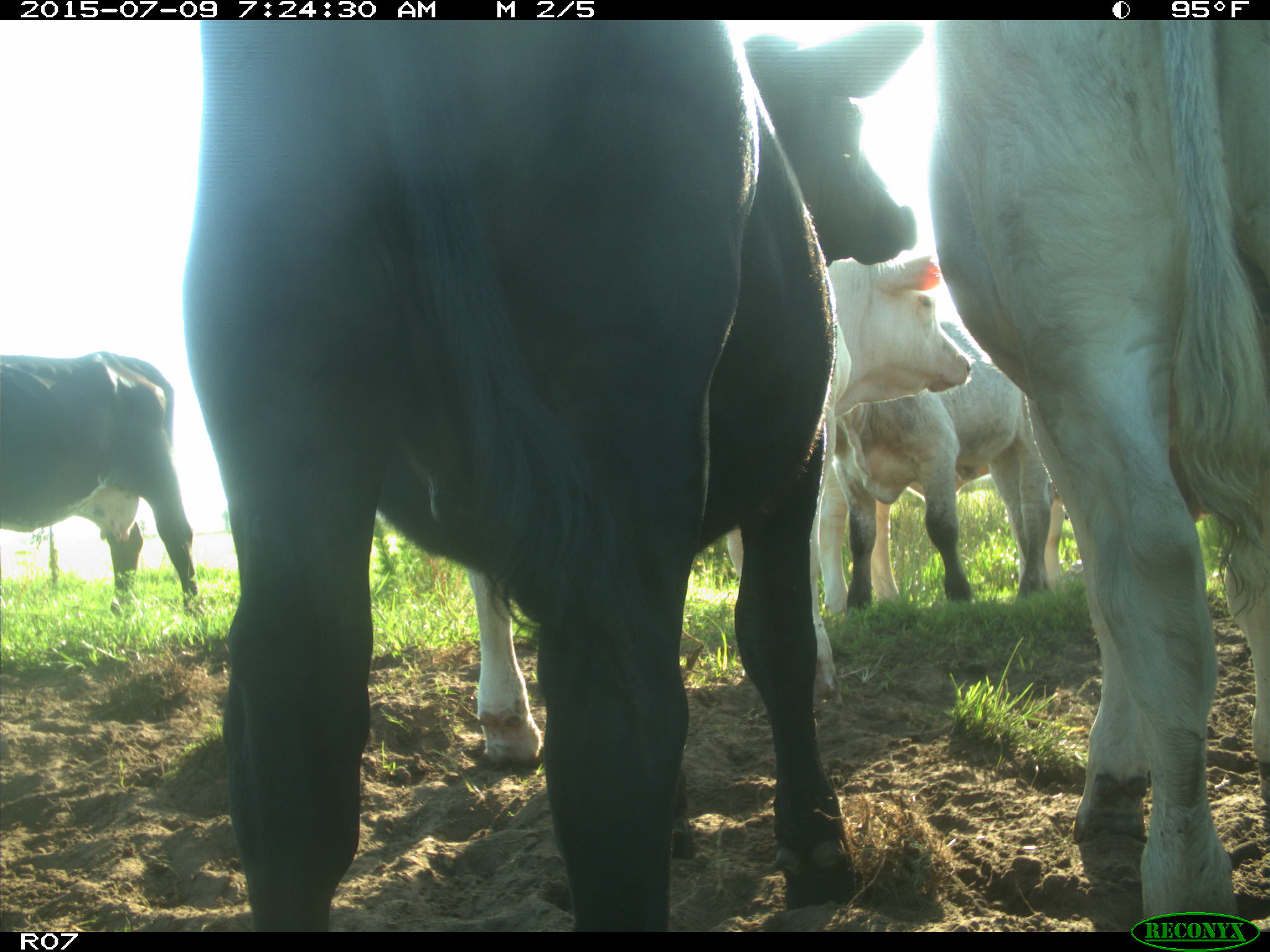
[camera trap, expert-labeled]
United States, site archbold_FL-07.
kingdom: Animalia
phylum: Chordata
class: Mammalia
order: Artiodactyla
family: Bovidae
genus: Bos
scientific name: Bos taurus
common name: domestic cow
Bos taurus (domestic cow).